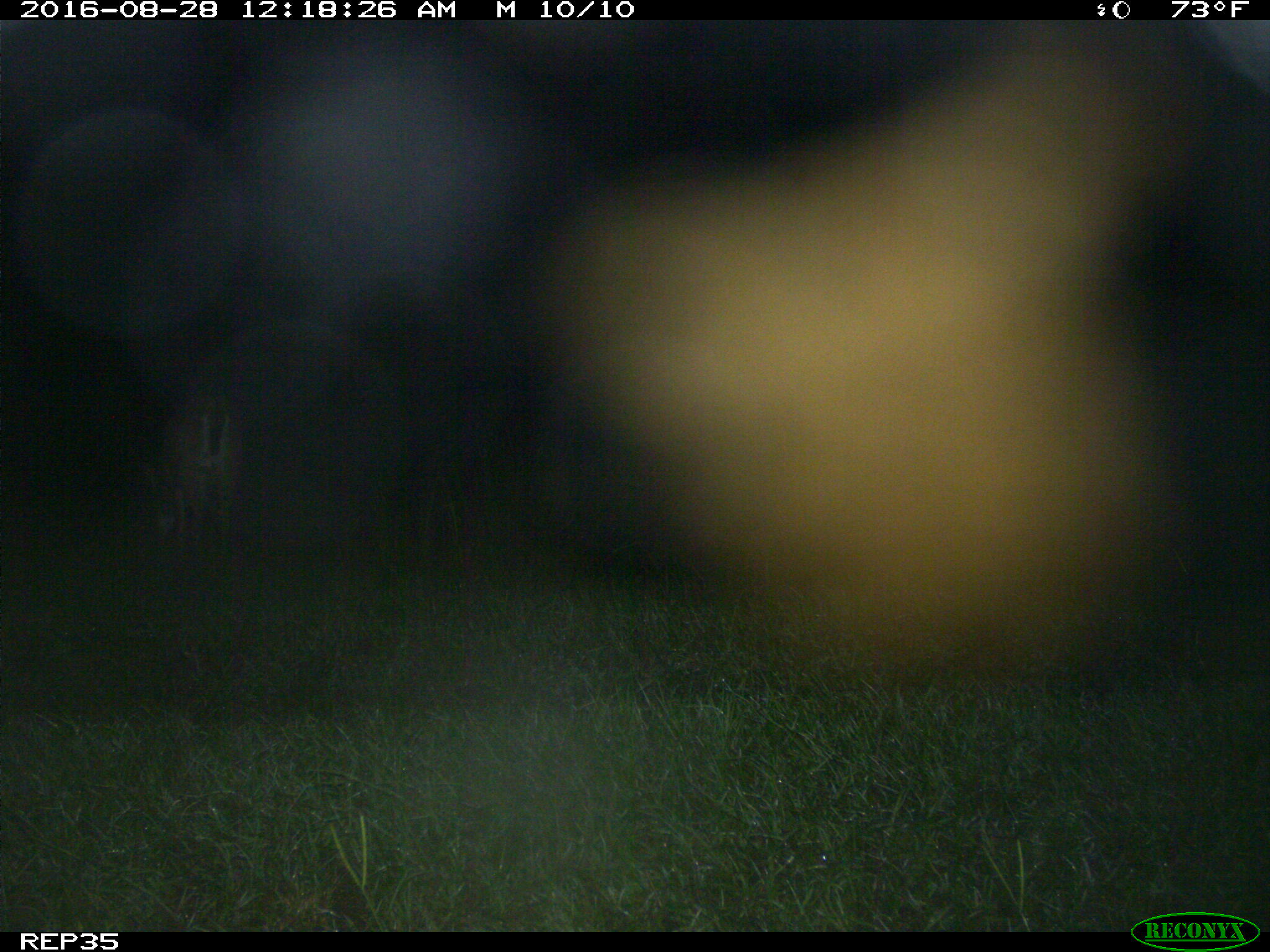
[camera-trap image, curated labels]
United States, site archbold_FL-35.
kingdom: Animalia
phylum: Chordata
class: Mammalia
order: Artiodactyla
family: Cervidae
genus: Odocoileus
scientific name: Odocoileus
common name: deer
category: unidentified deer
Unidentified deer (deer) (Odocoileus).